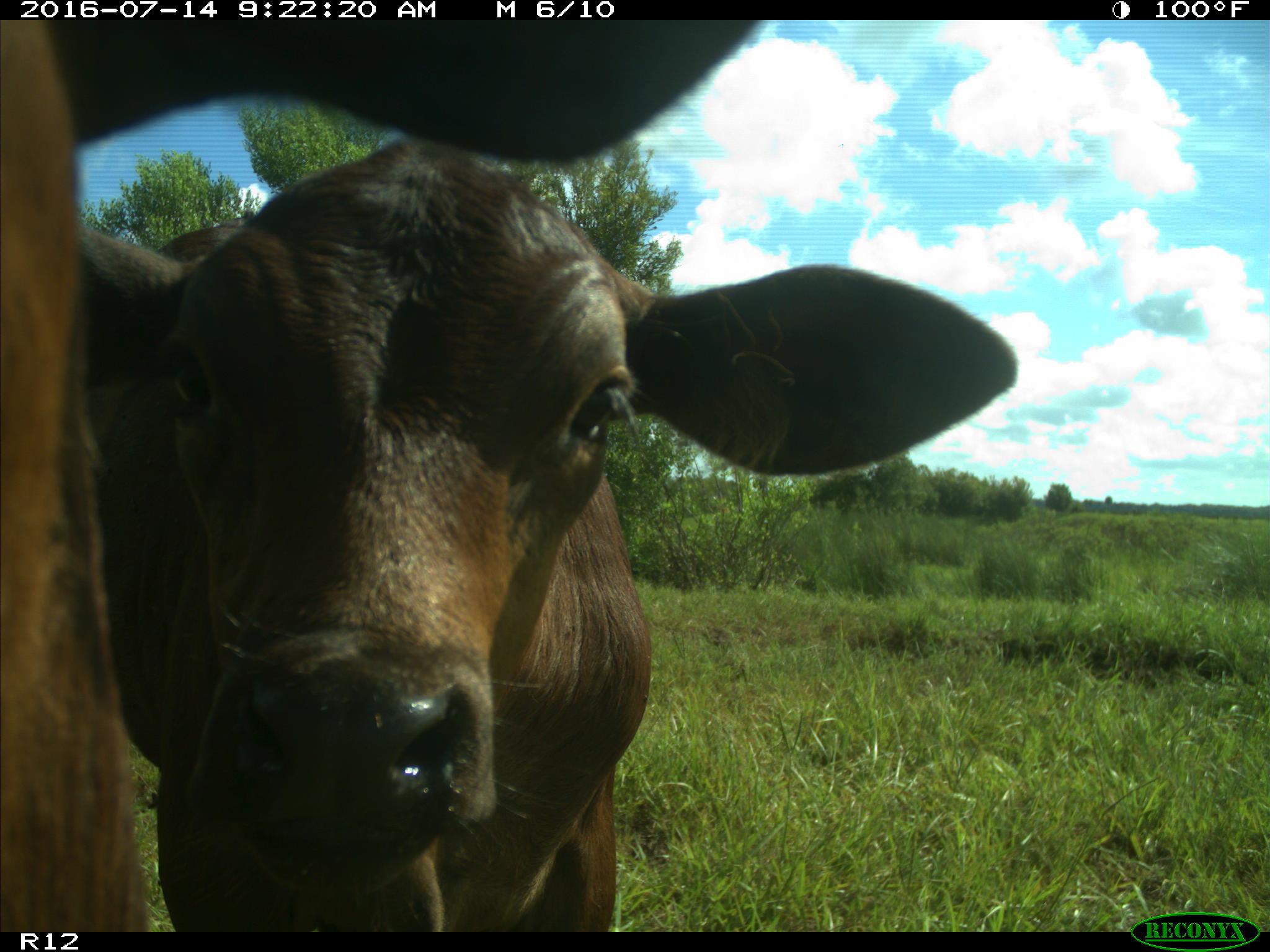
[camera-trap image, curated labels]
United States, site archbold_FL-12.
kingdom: Animalia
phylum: Chordata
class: Mammalia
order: Artiodactyla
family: Bovidae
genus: Bos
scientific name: Bos taurus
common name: domestic cow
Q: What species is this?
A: Bos taurus (domestic cow).